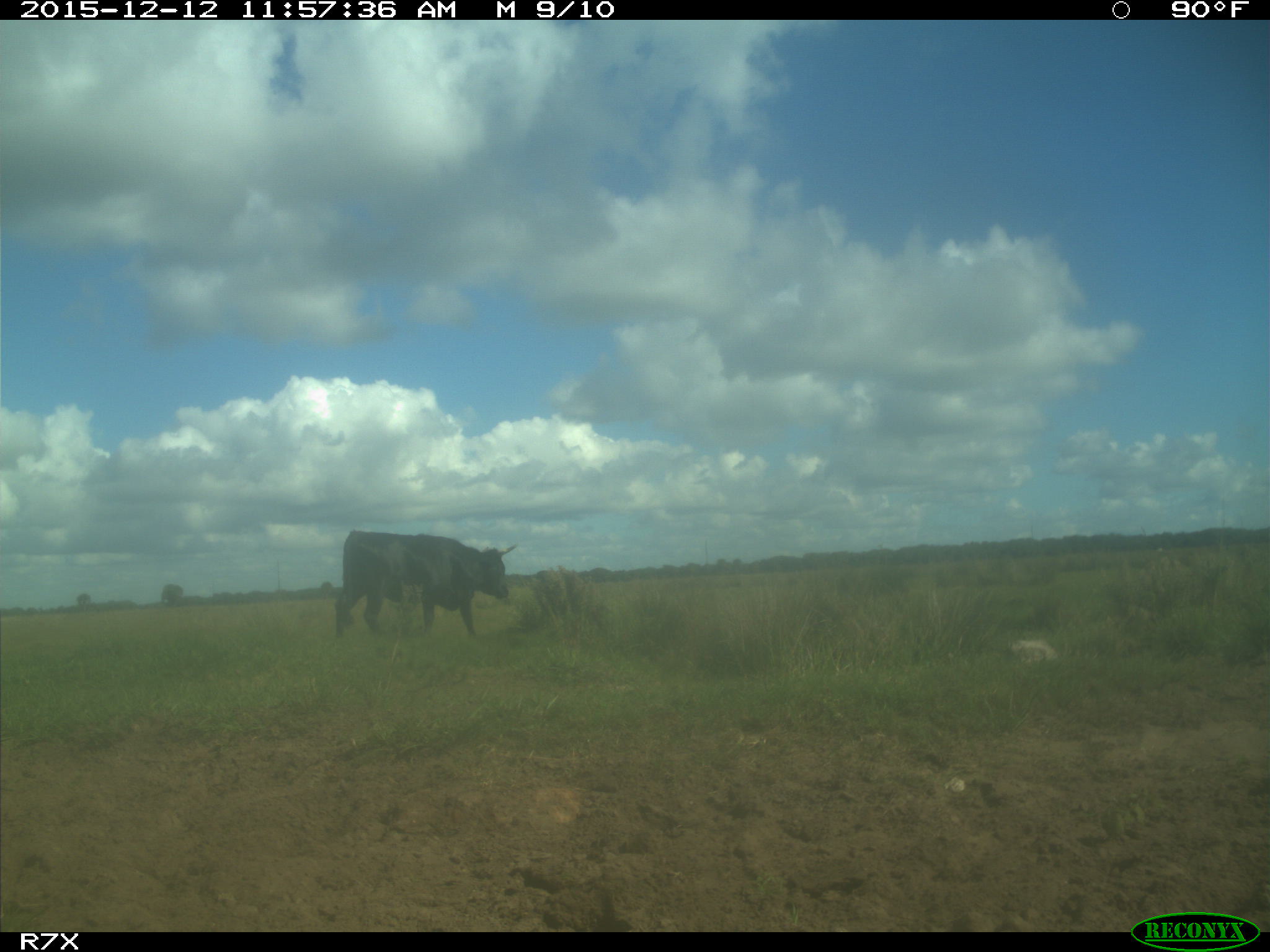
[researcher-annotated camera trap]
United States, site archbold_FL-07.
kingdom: Animalia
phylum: Chordata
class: Mammalia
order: Artiodactyla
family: Bovidae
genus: Bos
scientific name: Bos taurus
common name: domestic cow